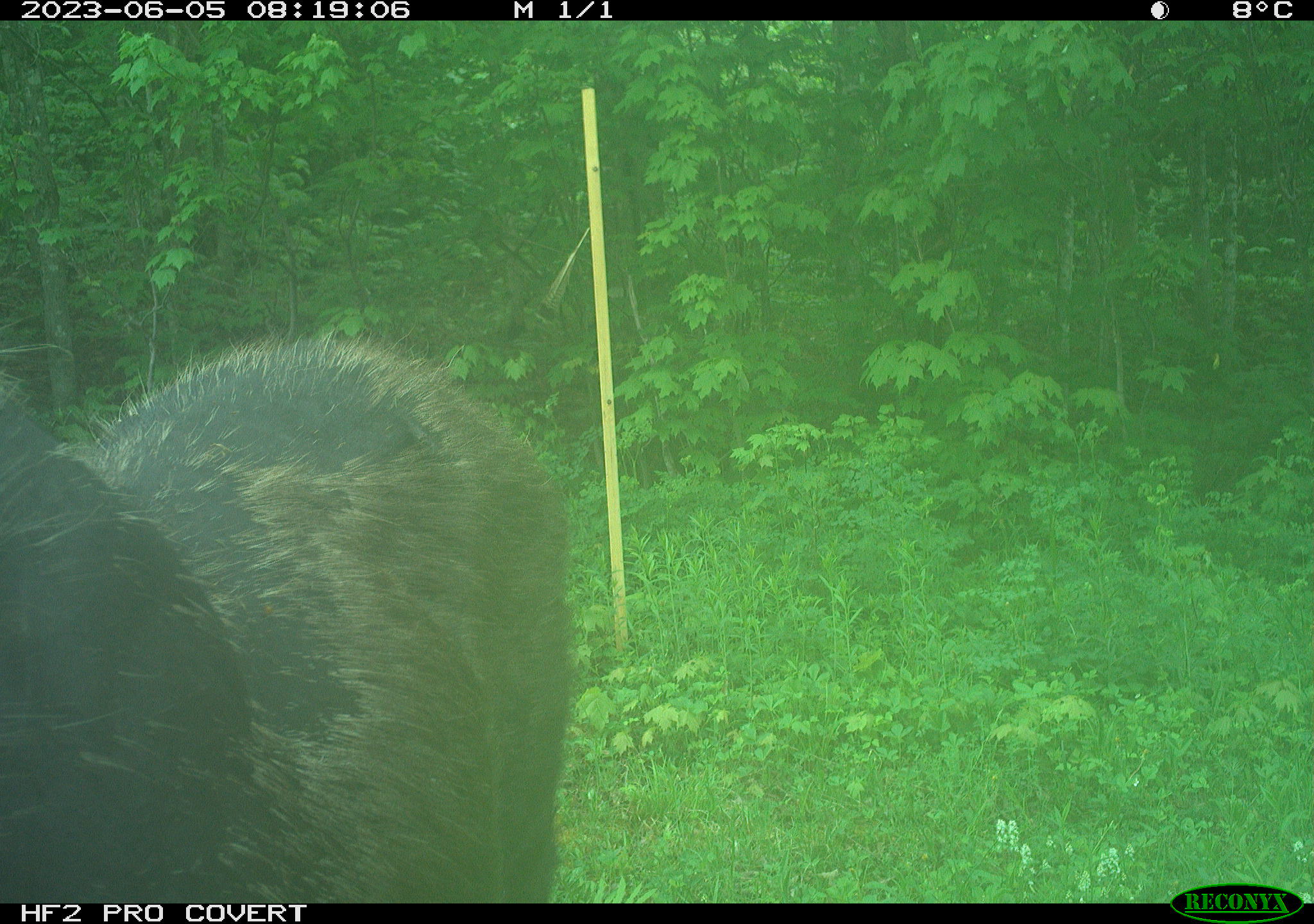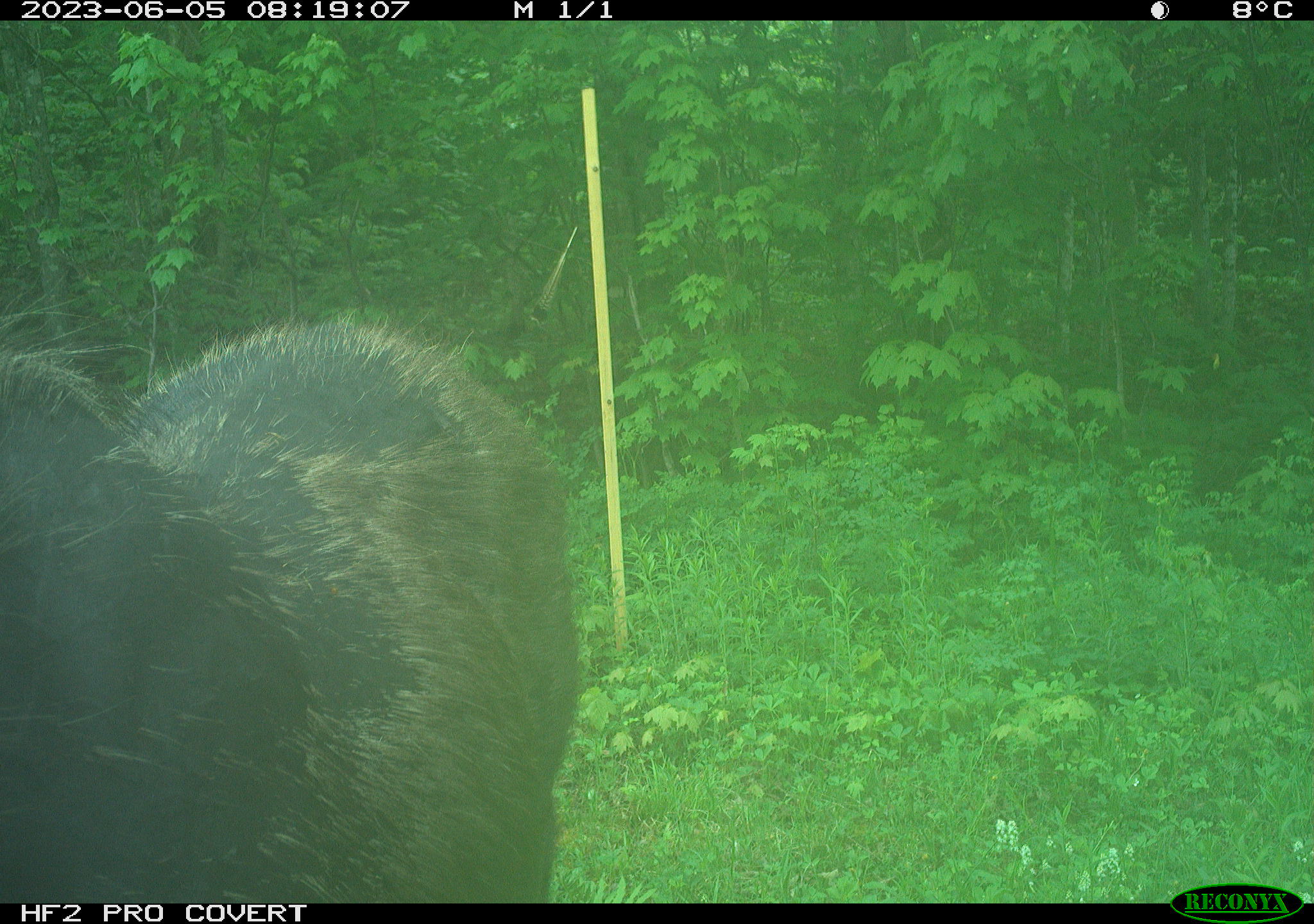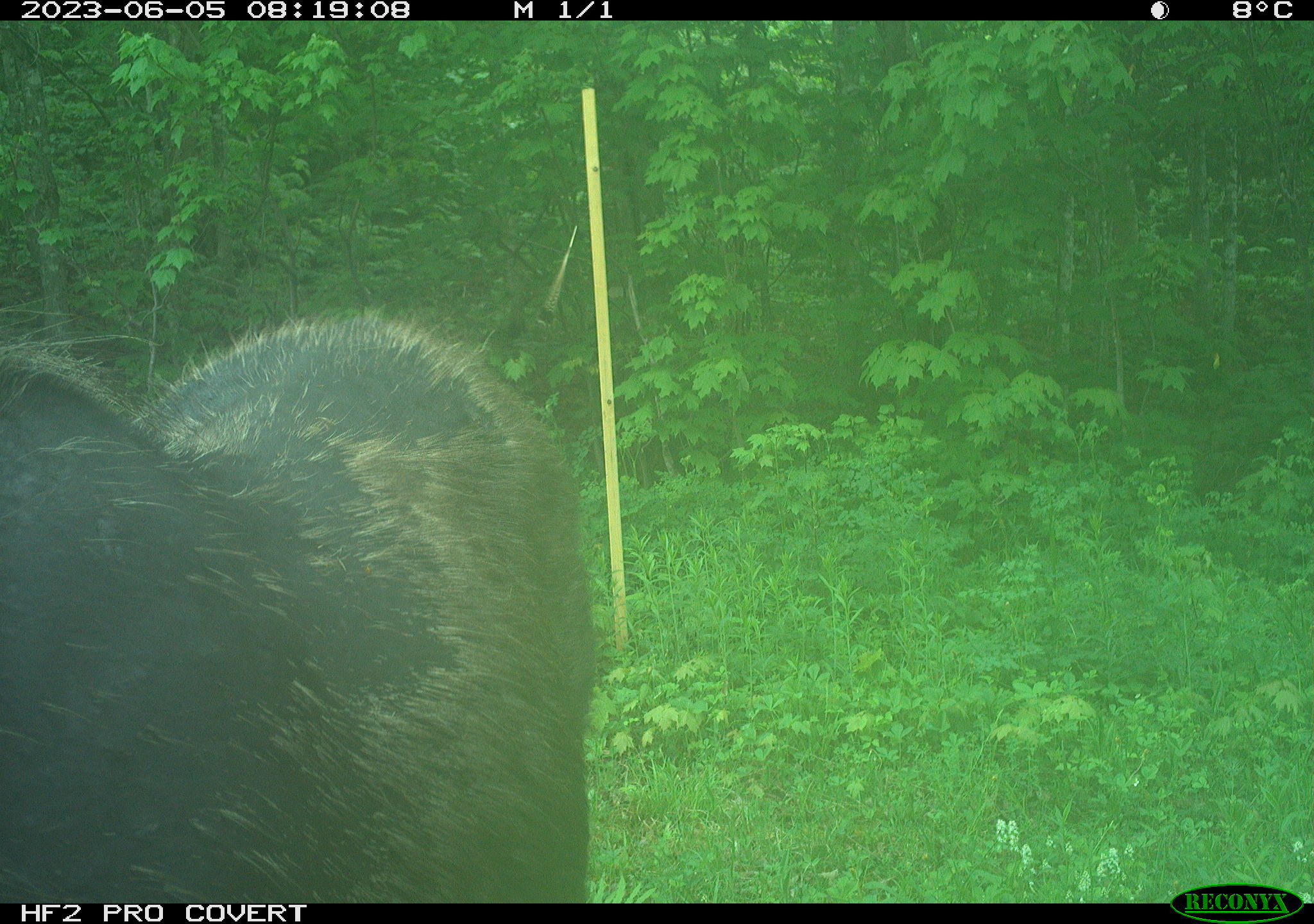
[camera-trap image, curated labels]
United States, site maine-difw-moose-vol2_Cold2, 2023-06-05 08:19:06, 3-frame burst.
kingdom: Animalia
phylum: Chordata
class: Mammalia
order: Artiodactyla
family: Cervidae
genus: Alces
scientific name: Alces alces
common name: moose